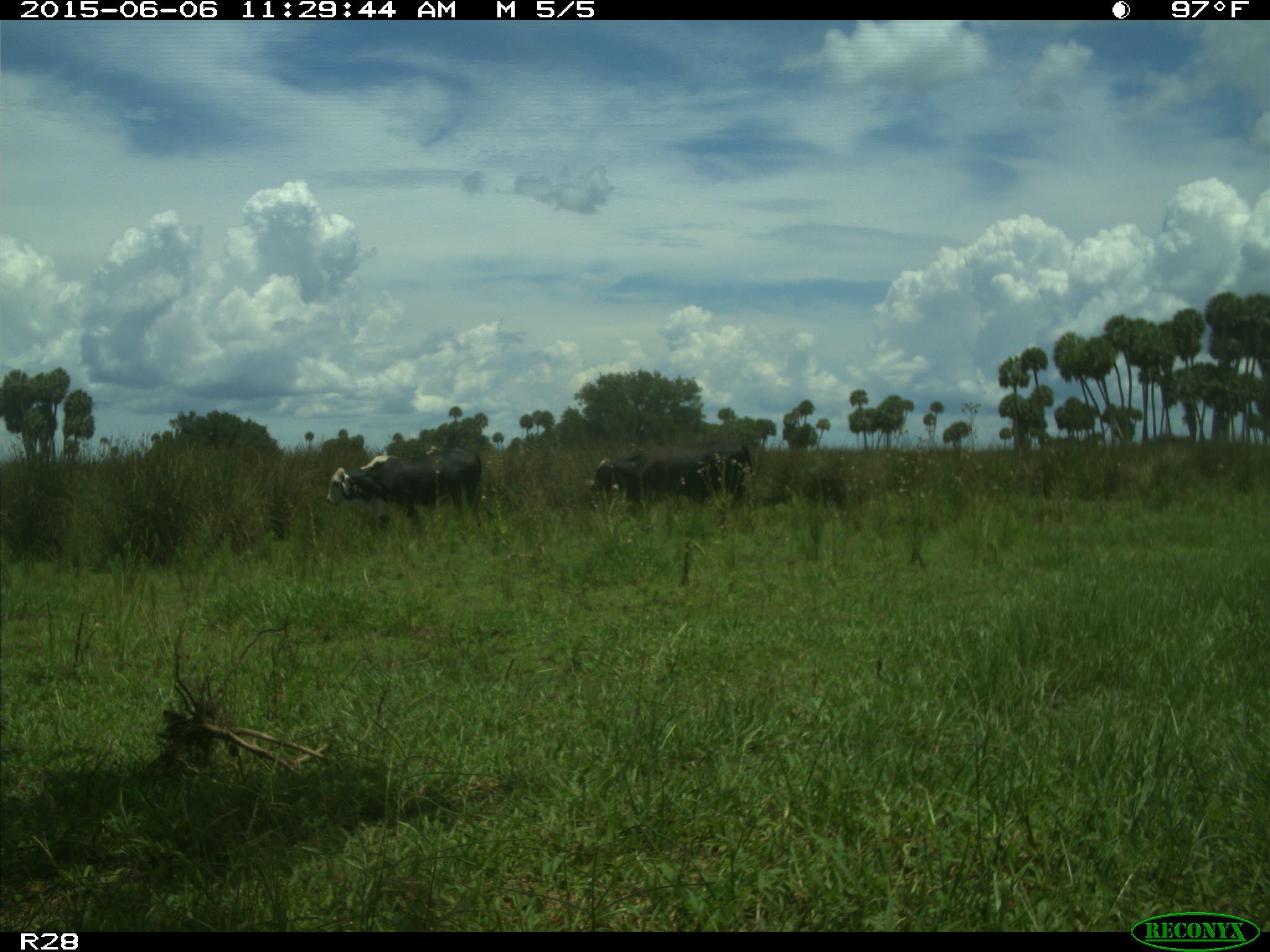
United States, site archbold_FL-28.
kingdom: Animalia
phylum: Chordata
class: Mammalia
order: Artiodactyla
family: Bovidae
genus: Bos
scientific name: Bos taurus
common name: domestic cow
Bos taurus (domestic cow).